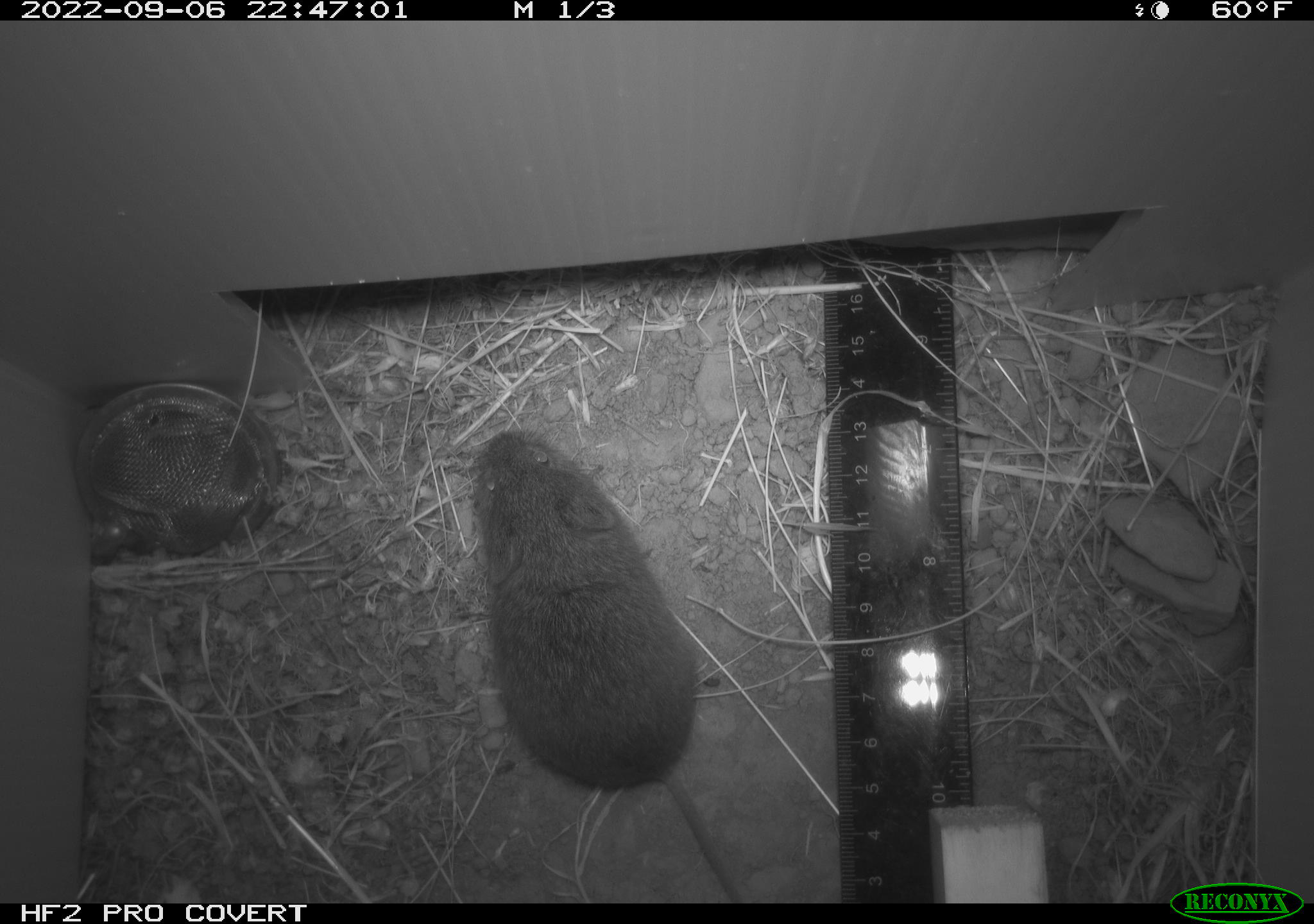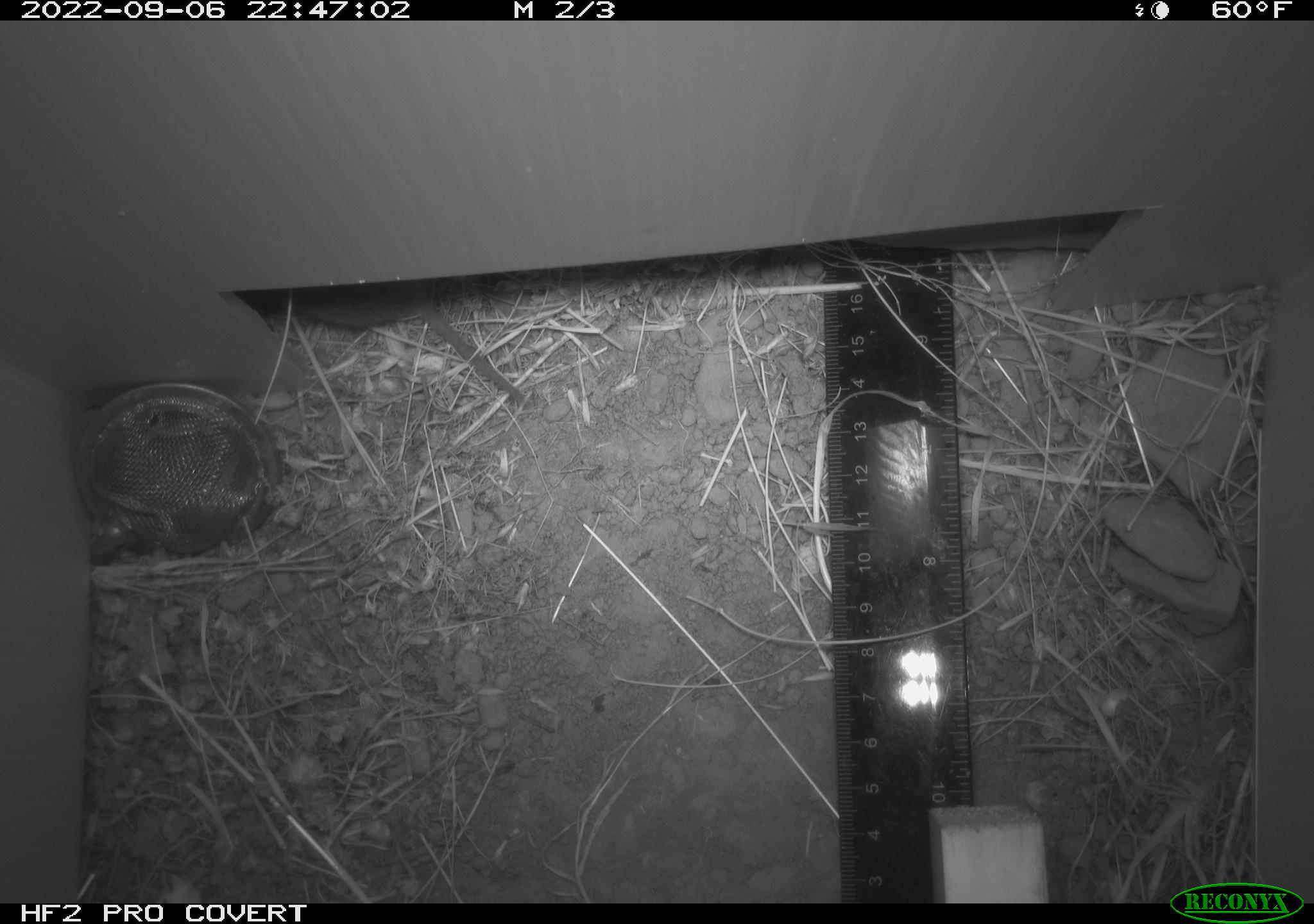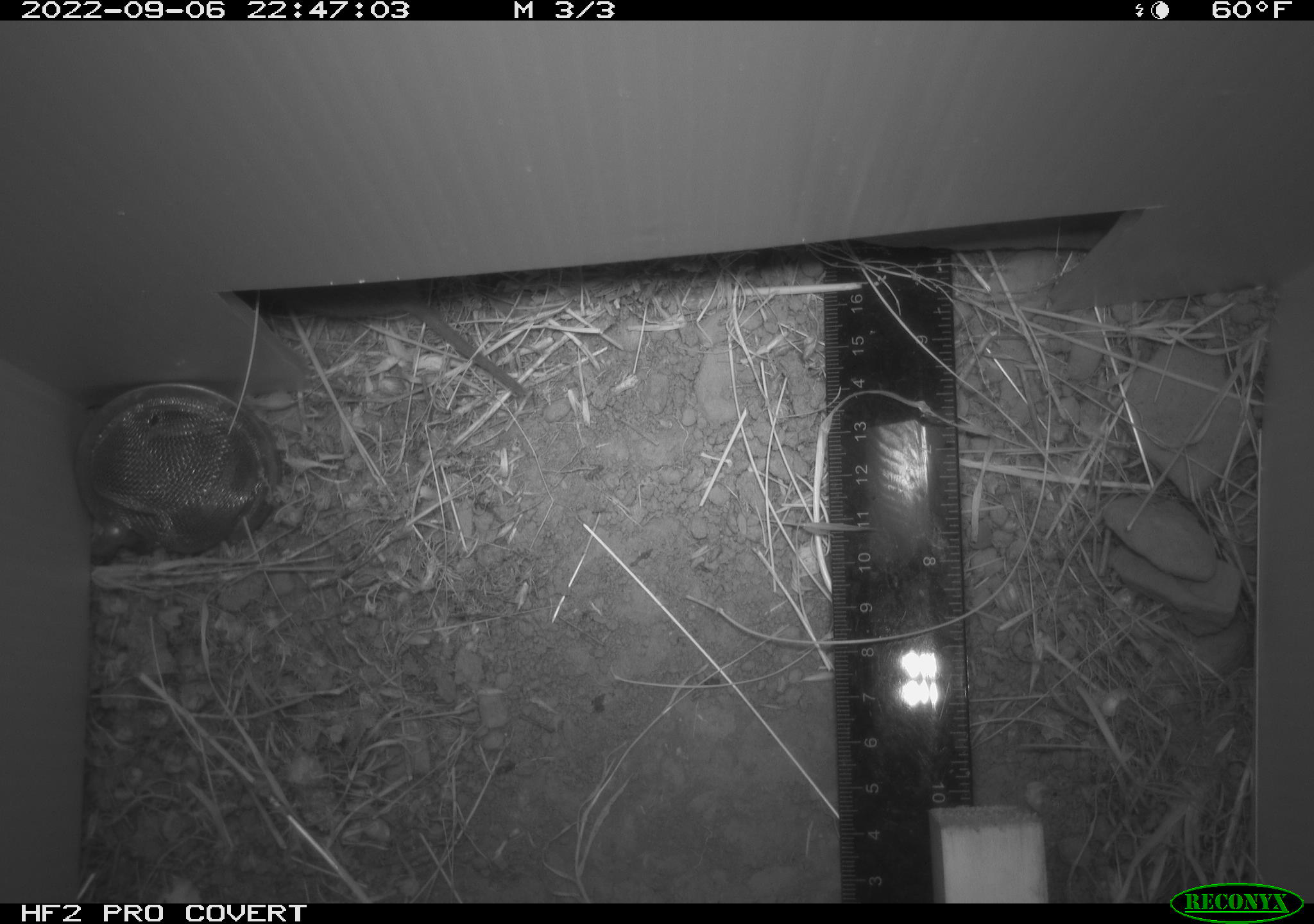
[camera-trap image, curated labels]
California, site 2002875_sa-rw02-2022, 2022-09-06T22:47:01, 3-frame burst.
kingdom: Animalia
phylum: Chordata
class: Mammalia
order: Rodentia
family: Cricetidae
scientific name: Arvicolinae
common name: voles, lemmings, and muskrats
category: arvicolinae subfamily